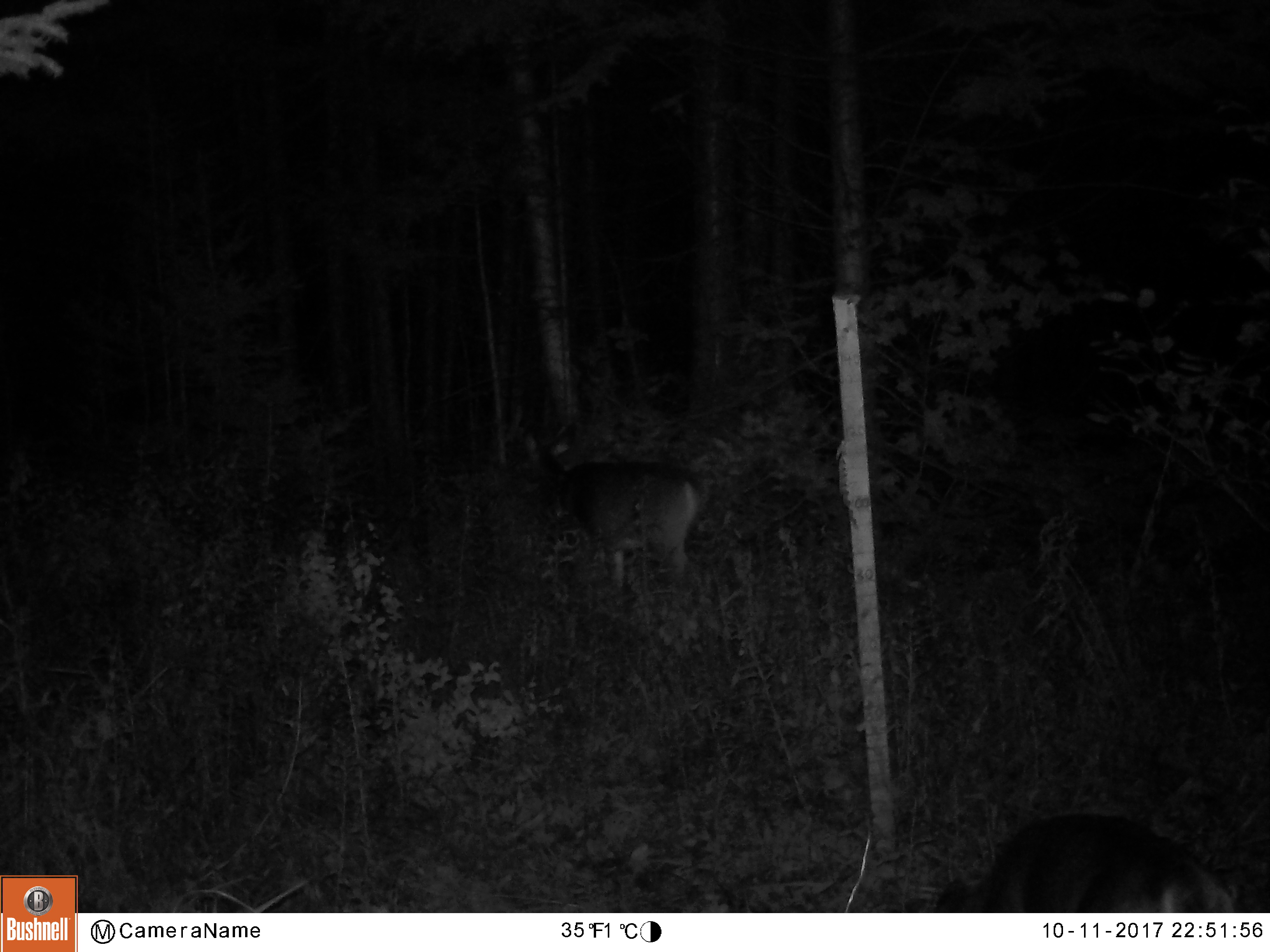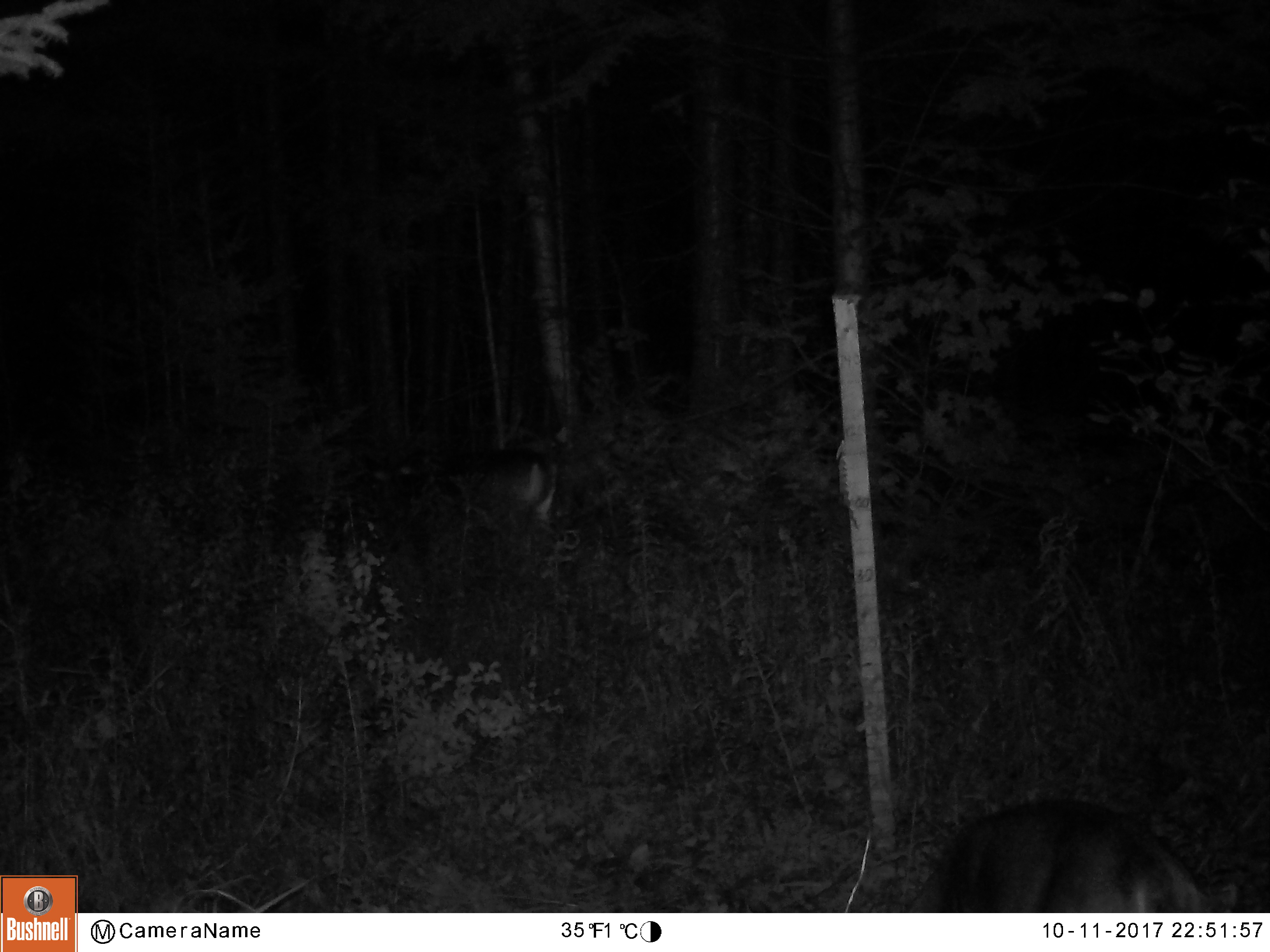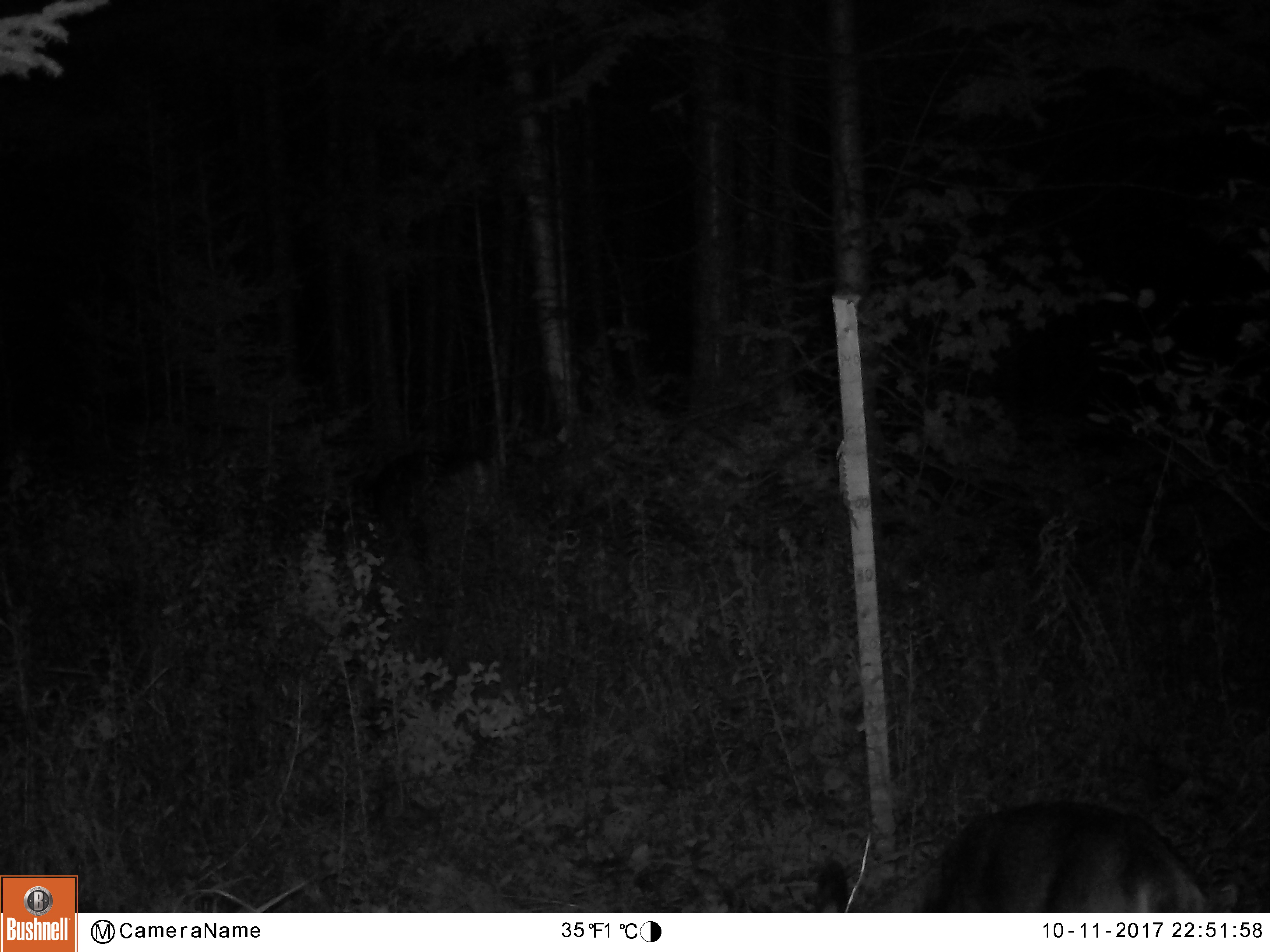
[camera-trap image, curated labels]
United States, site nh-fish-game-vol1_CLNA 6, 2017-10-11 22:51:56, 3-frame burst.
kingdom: Animalia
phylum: Chordata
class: Mammalia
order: Artiodactyla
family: Cervidae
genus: Odocoileus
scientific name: Odocoileus virginianus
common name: white-tailed deer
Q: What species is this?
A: White-tailed deer (Odocoileus virginianus).